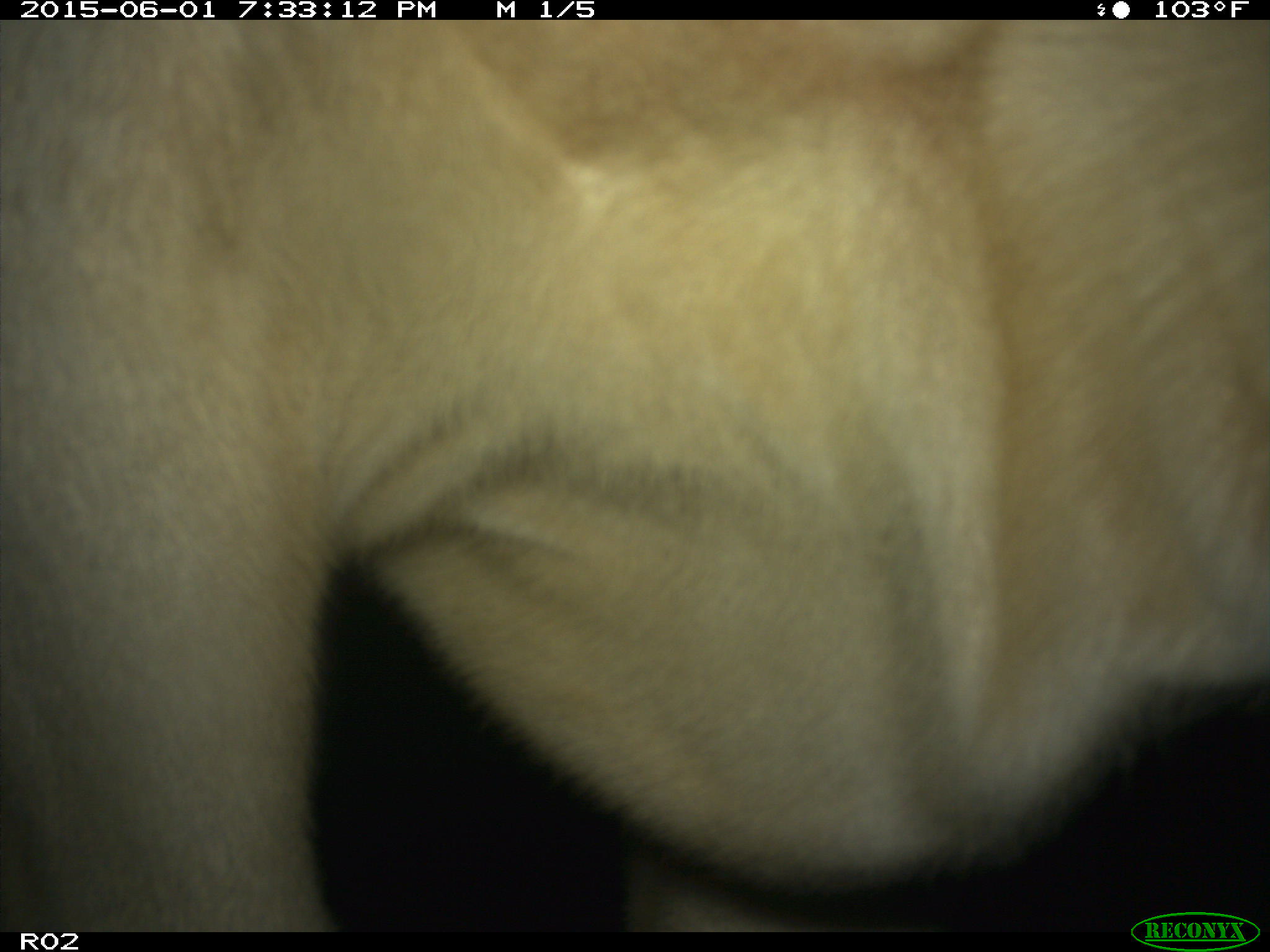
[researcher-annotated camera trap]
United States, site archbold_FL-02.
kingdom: Animalia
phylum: Chordata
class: Mammalia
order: Artiodactyla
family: Bovidae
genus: Bos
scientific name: Bos taurus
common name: domestic cow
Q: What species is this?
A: Bos taurus (domestic cow).